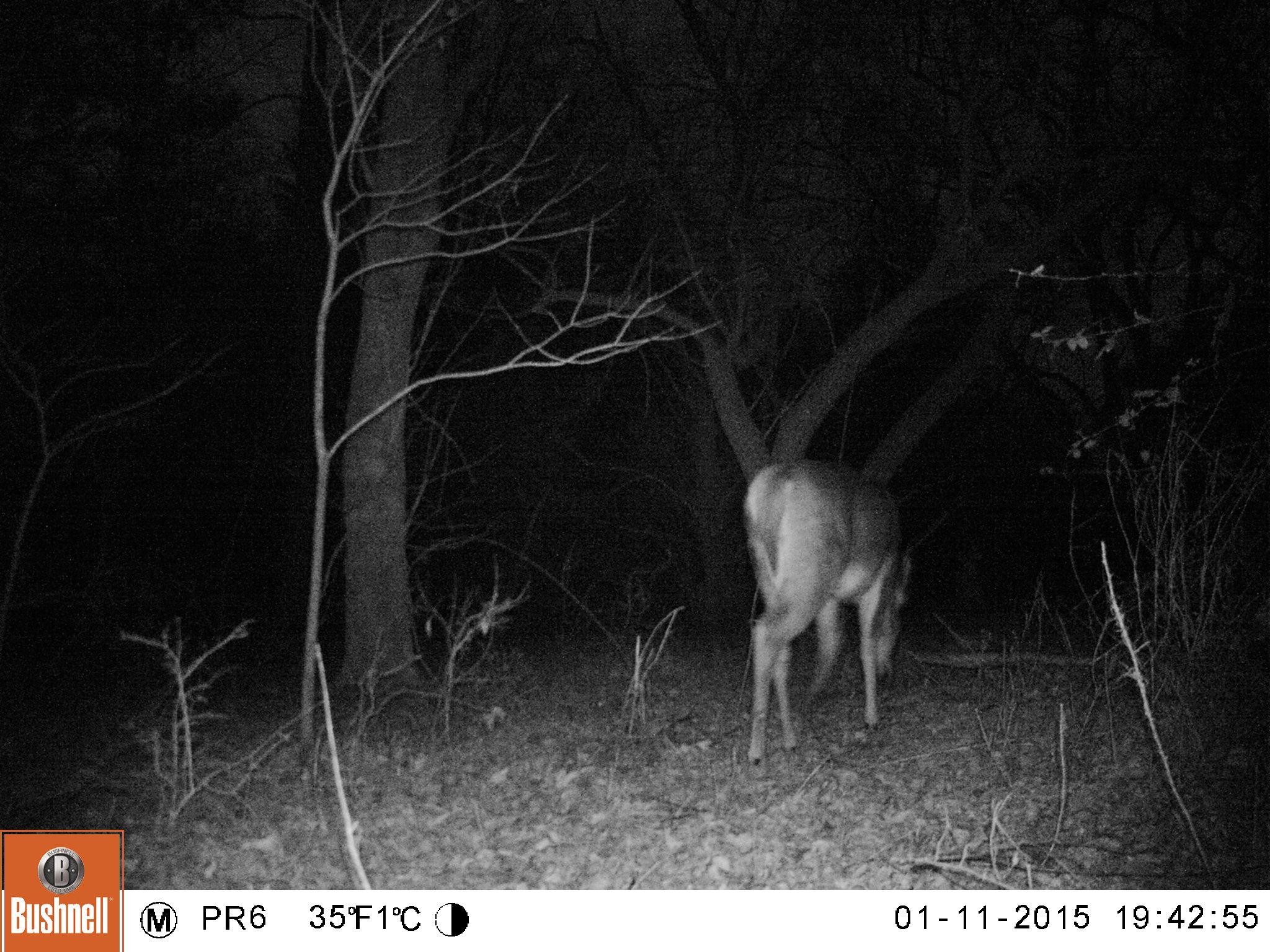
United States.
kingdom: Animalia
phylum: Chordata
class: Mammalia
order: Artiodactyla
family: Cervidae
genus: Odocoileus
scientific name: Odocoileus virginianus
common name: white-tailed deer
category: White Tailed Deer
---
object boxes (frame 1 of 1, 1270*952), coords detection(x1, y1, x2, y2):
White Tailed Deer: detection(739, 443, 929, 775)